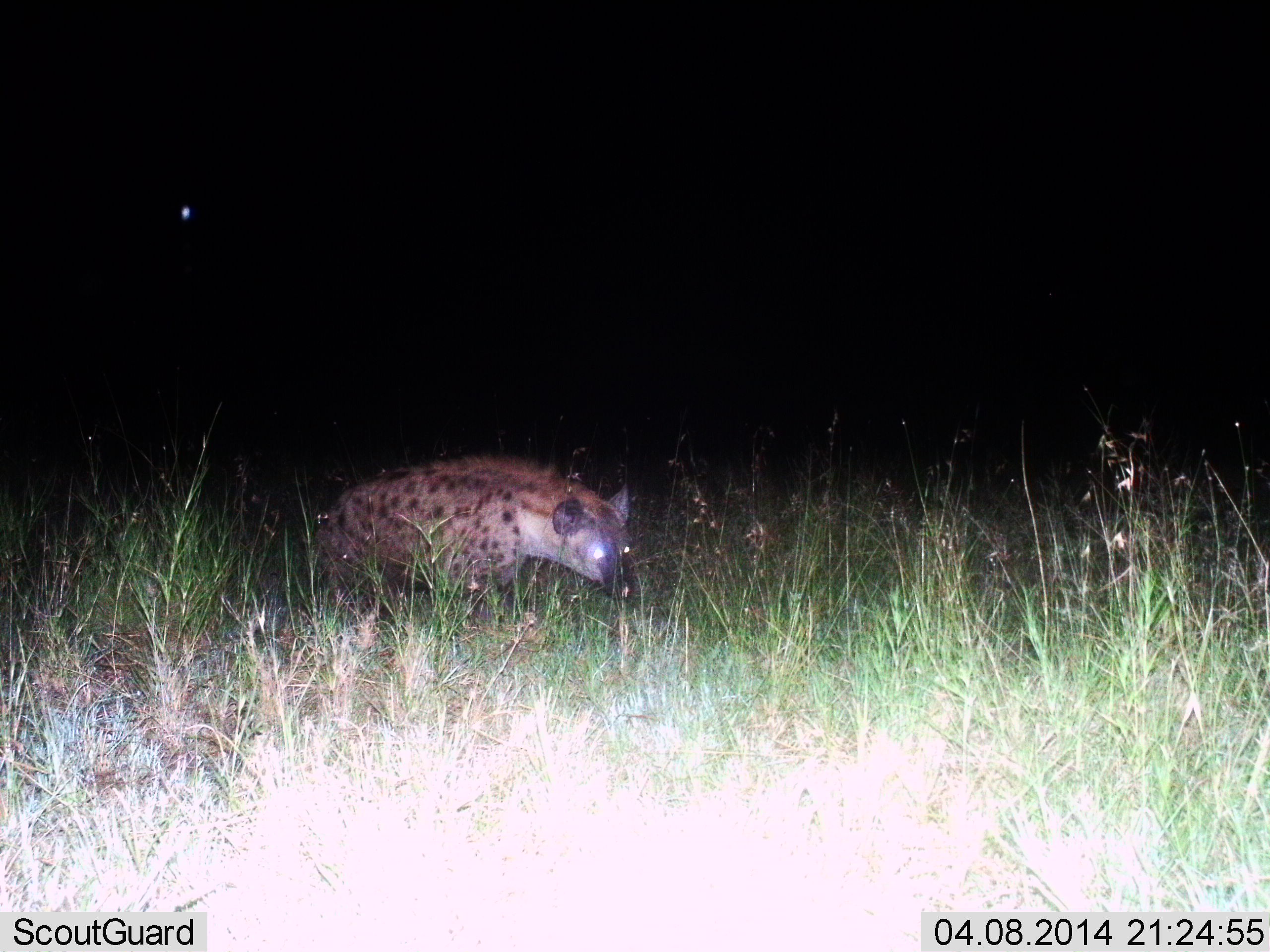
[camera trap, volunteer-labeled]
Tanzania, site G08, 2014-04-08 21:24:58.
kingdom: Animalia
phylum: Chordata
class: Mammalia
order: Carnivora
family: Hyaenidae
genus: Crocuta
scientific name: Crocuta crocuta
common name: spotted hyena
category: hyenaspotted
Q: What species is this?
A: Hyenaspotted (spotted hyena) (Crocuta crocuta).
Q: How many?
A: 1.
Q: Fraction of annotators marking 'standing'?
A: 20%.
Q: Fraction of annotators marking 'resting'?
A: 0%.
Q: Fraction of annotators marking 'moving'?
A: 80%.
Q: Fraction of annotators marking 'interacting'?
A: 10%.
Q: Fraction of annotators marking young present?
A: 0%.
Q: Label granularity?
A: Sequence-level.